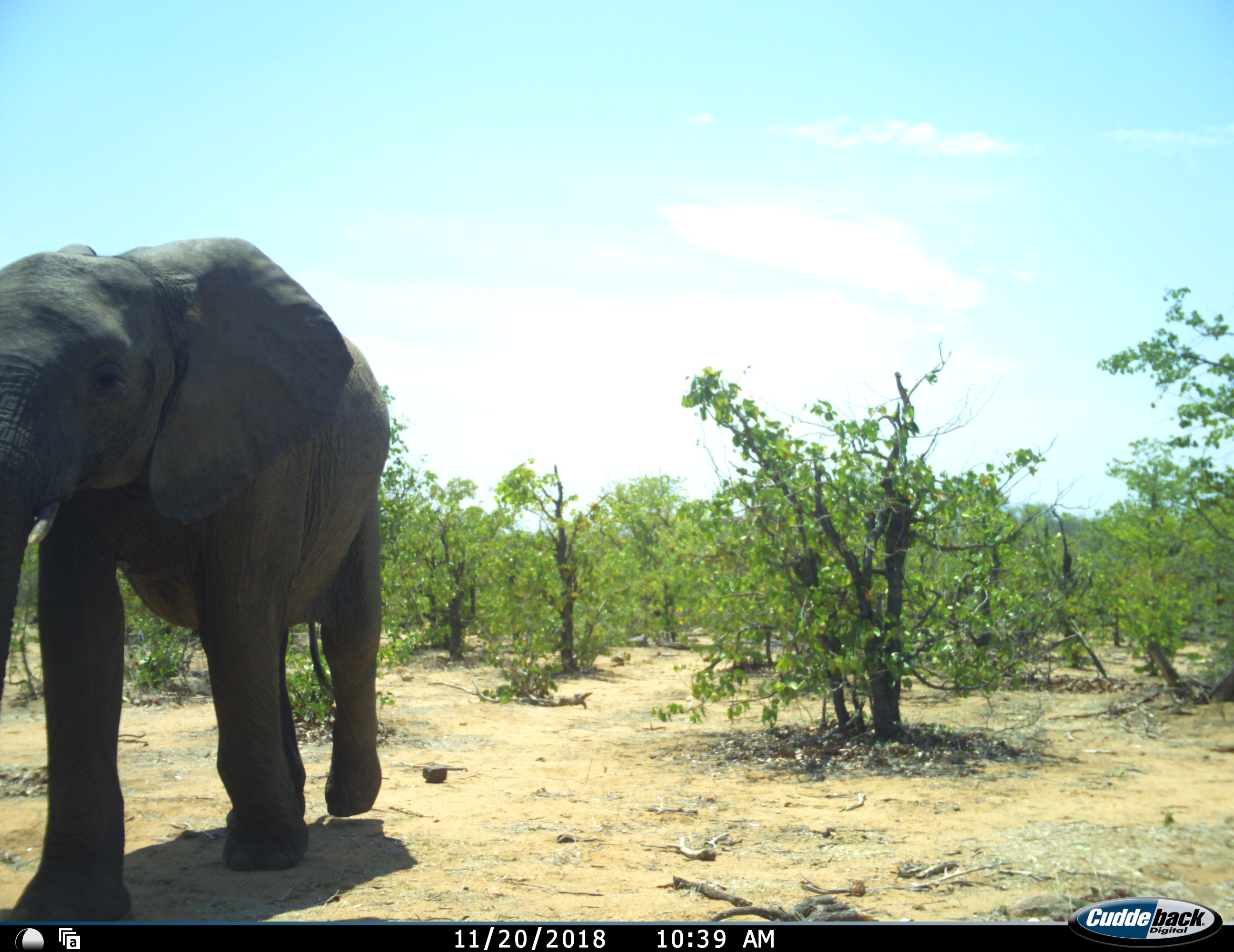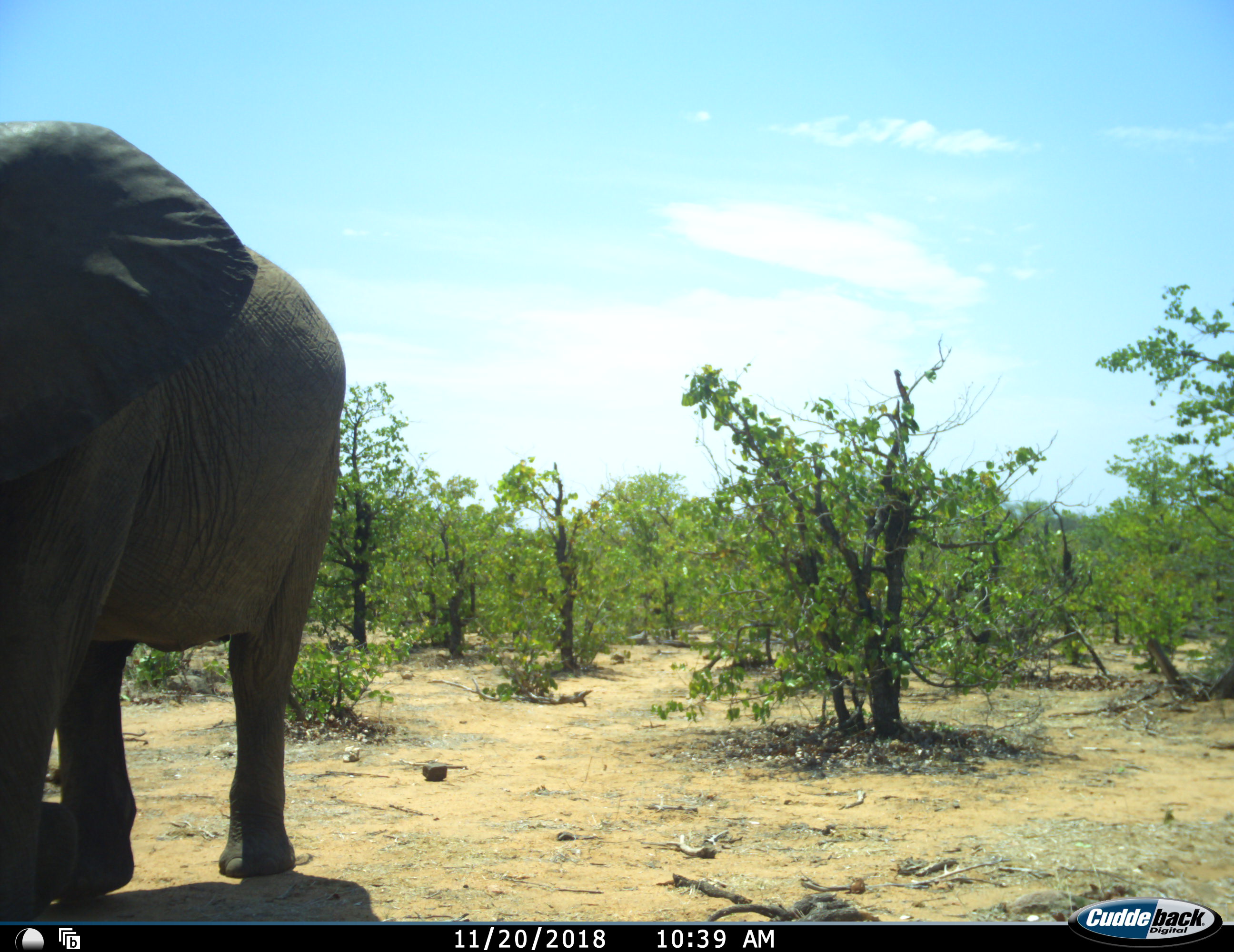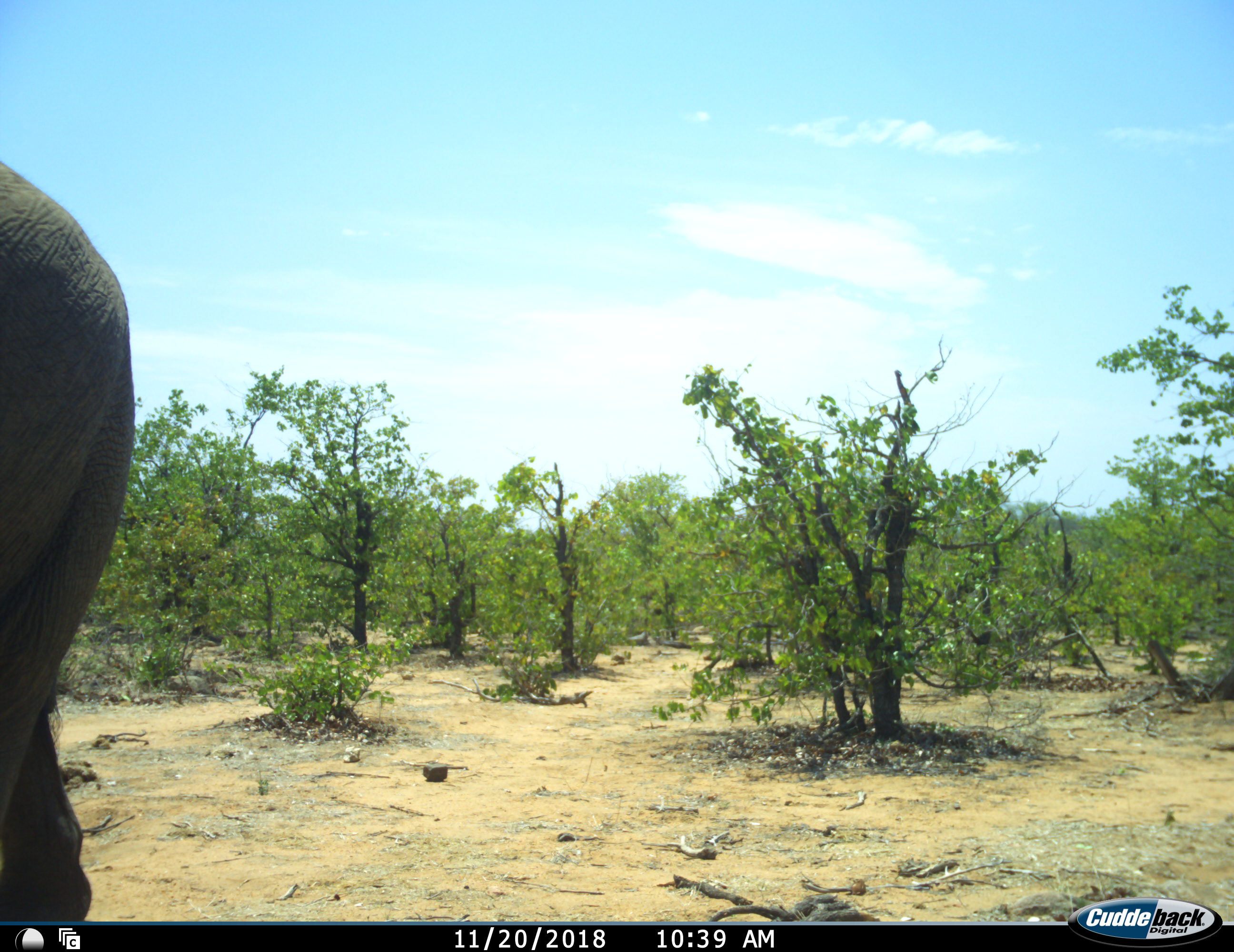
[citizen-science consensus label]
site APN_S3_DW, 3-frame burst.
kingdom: Animalia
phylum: Chordata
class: Mammalia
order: Proboscidea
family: Elephantidae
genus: Loxodonta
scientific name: Loxodonta africana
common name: african bush elephant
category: elephant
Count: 1.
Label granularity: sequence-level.